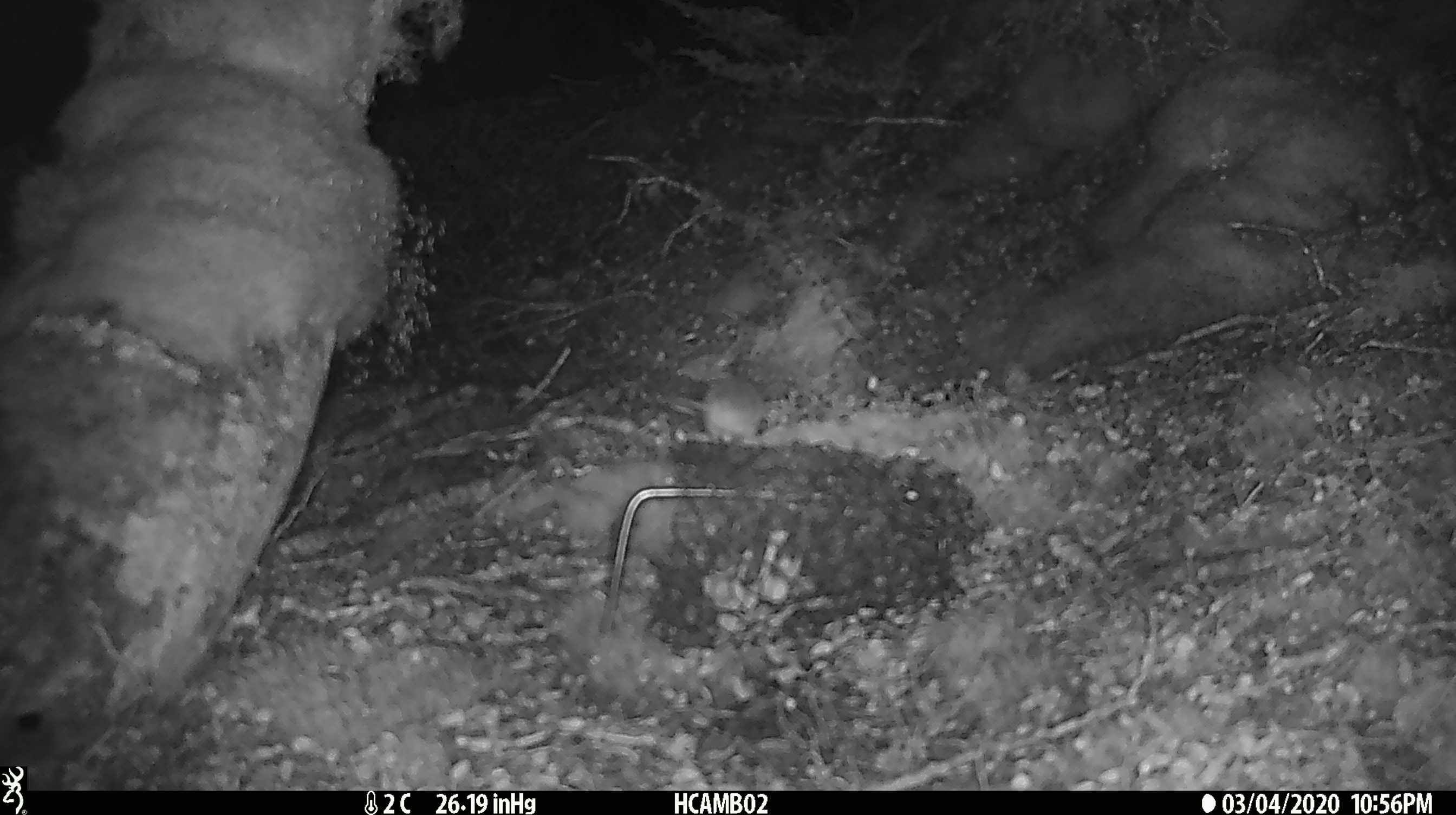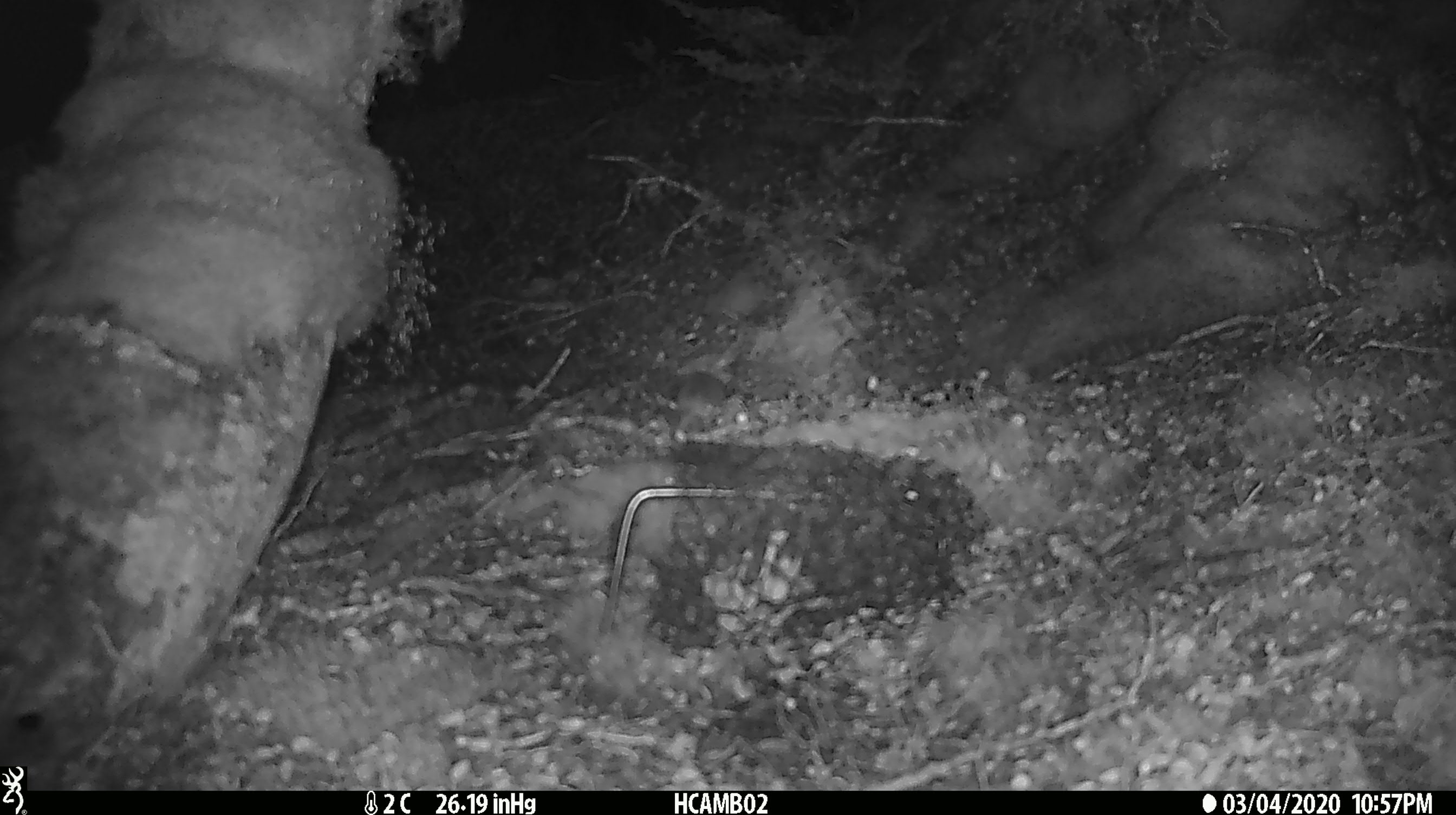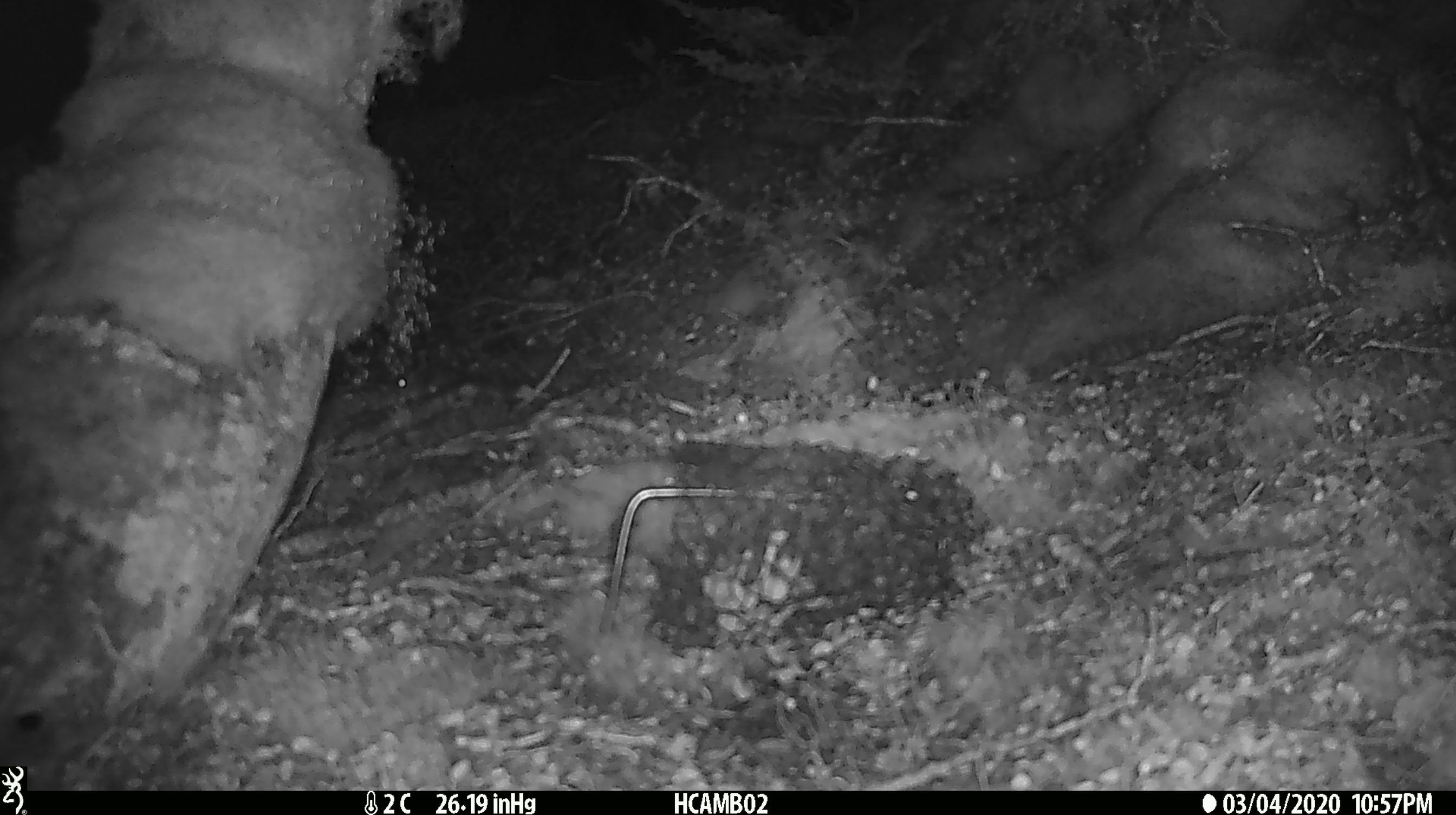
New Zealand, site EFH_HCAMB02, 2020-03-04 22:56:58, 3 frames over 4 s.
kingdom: Animalia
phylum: Chordata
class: Mammalia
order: Rodentia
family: Muridae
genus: Mus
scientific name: Mus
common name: mouse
Mouse (Mus).